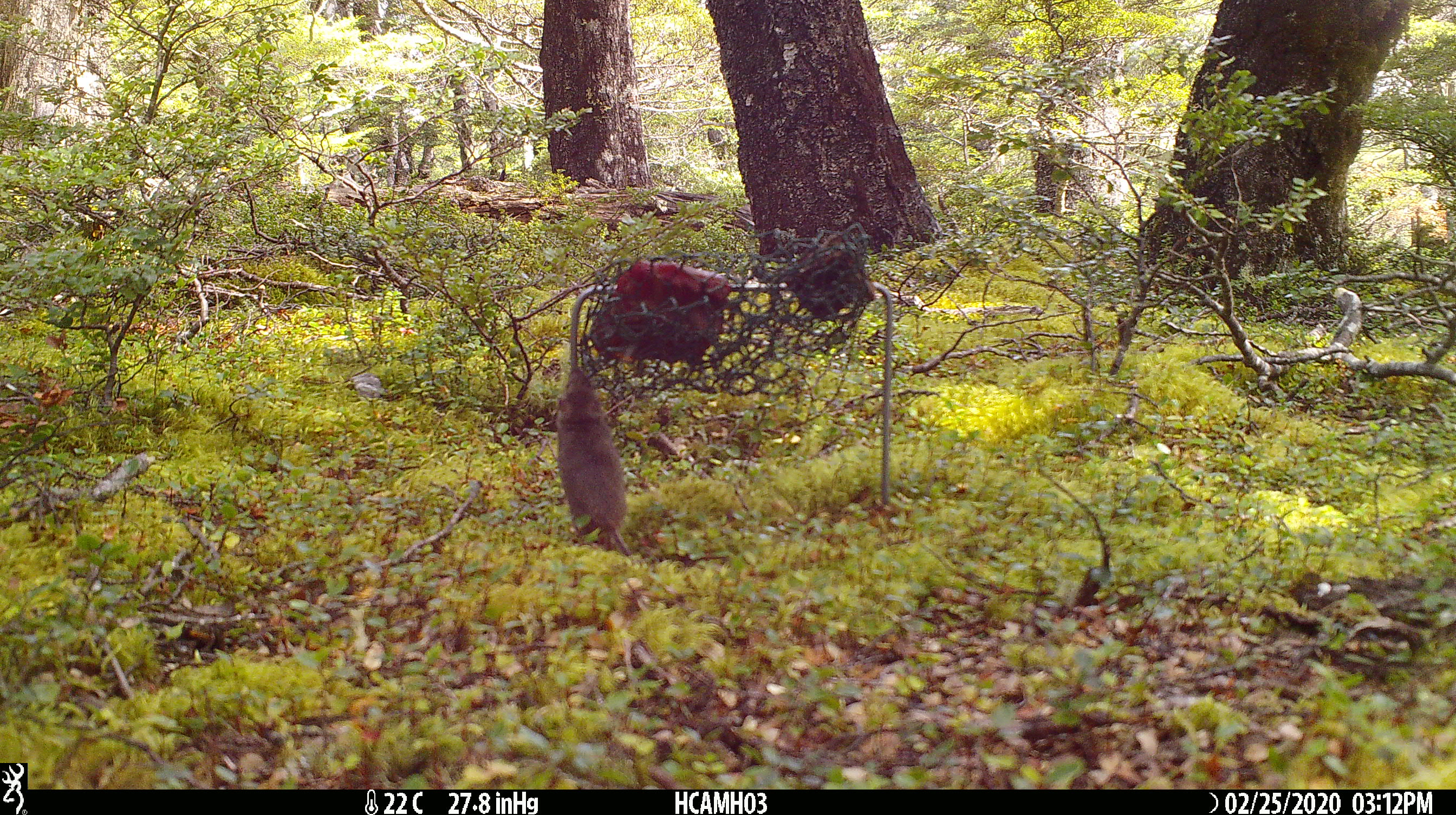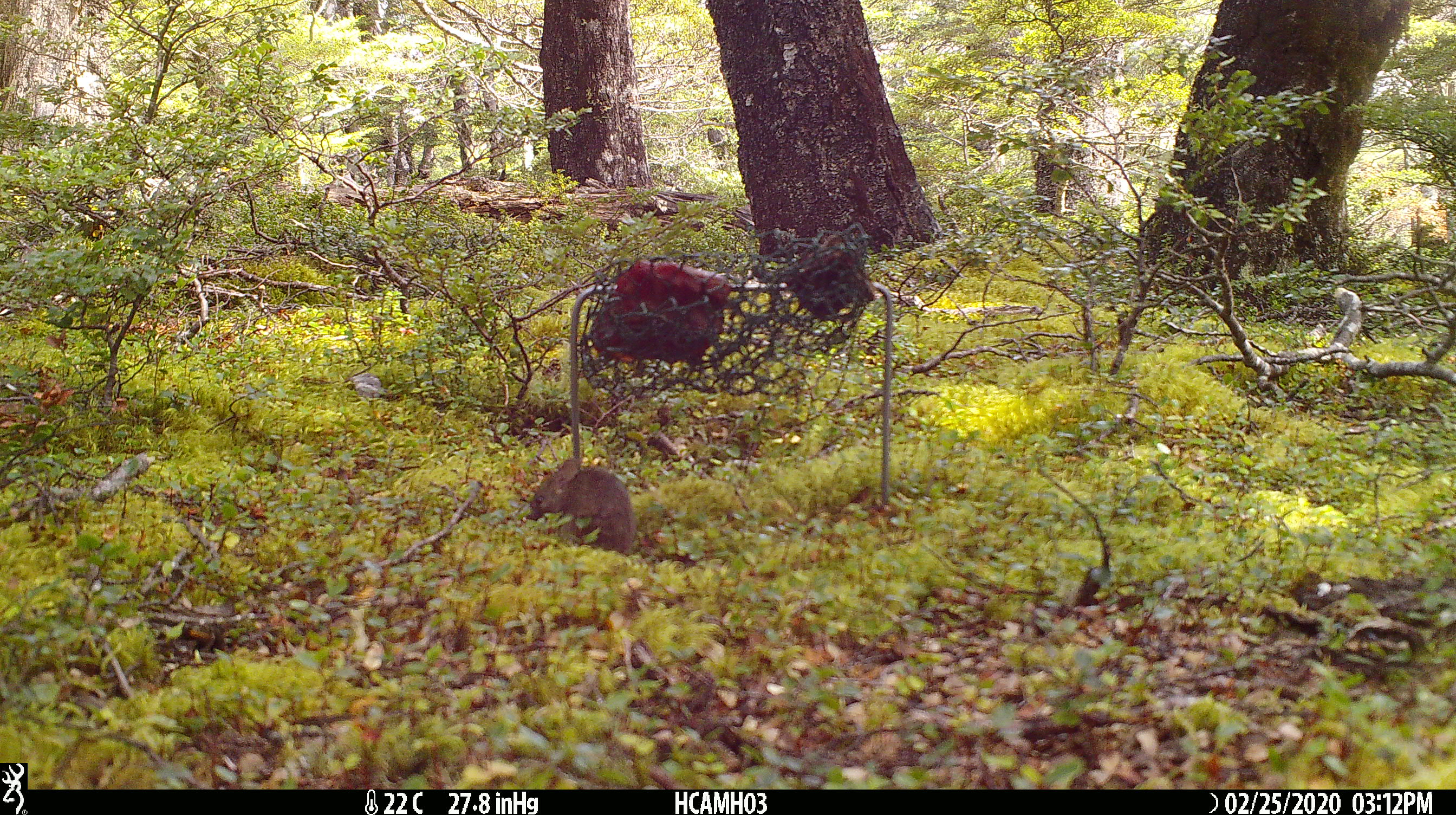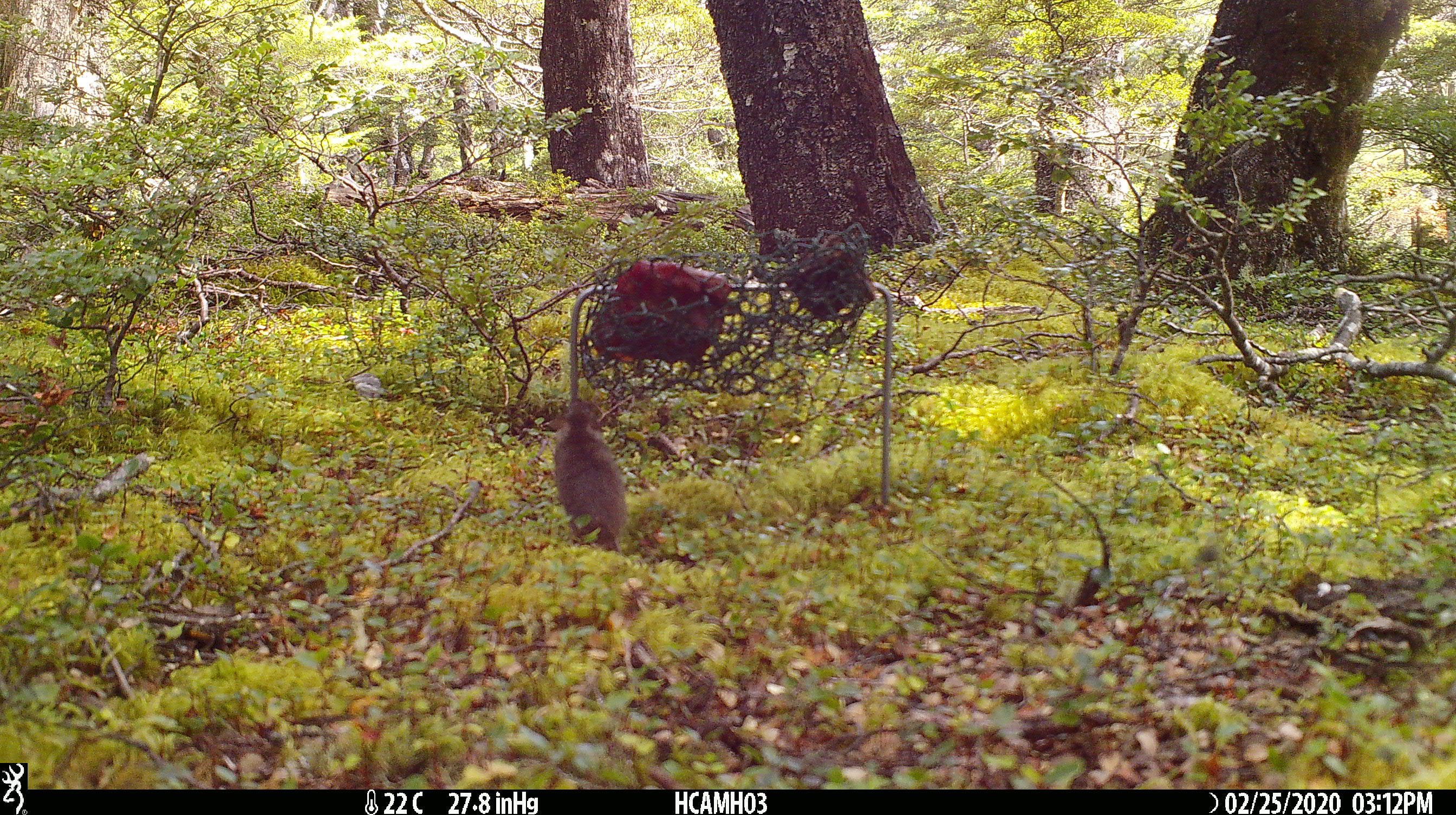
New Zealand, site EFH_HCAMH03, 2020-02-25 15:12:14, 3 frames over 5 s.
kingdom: Animalia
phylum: Chordata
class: Mammalia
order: Rodentia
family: Muridae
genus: Mus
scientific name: Mus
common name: mouse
Mouse (Mus).